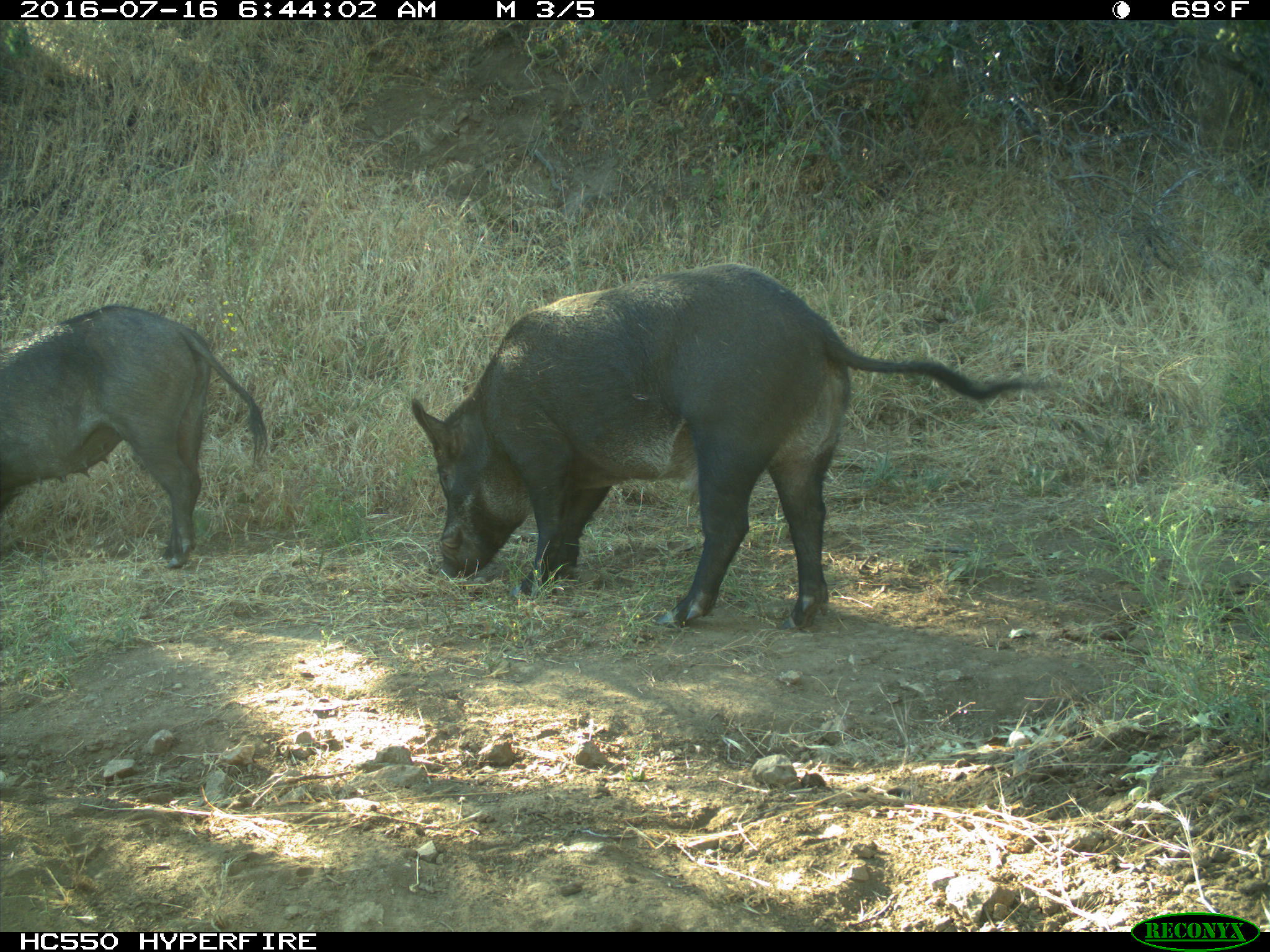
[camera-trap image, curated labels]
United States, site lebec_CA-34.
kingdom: Animalia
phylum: Chordata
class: Mammalia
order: Artiodactyla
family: Suidae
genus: Sus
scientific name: Sus scrofa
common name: wild boar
Sus scrofa (wild boar).